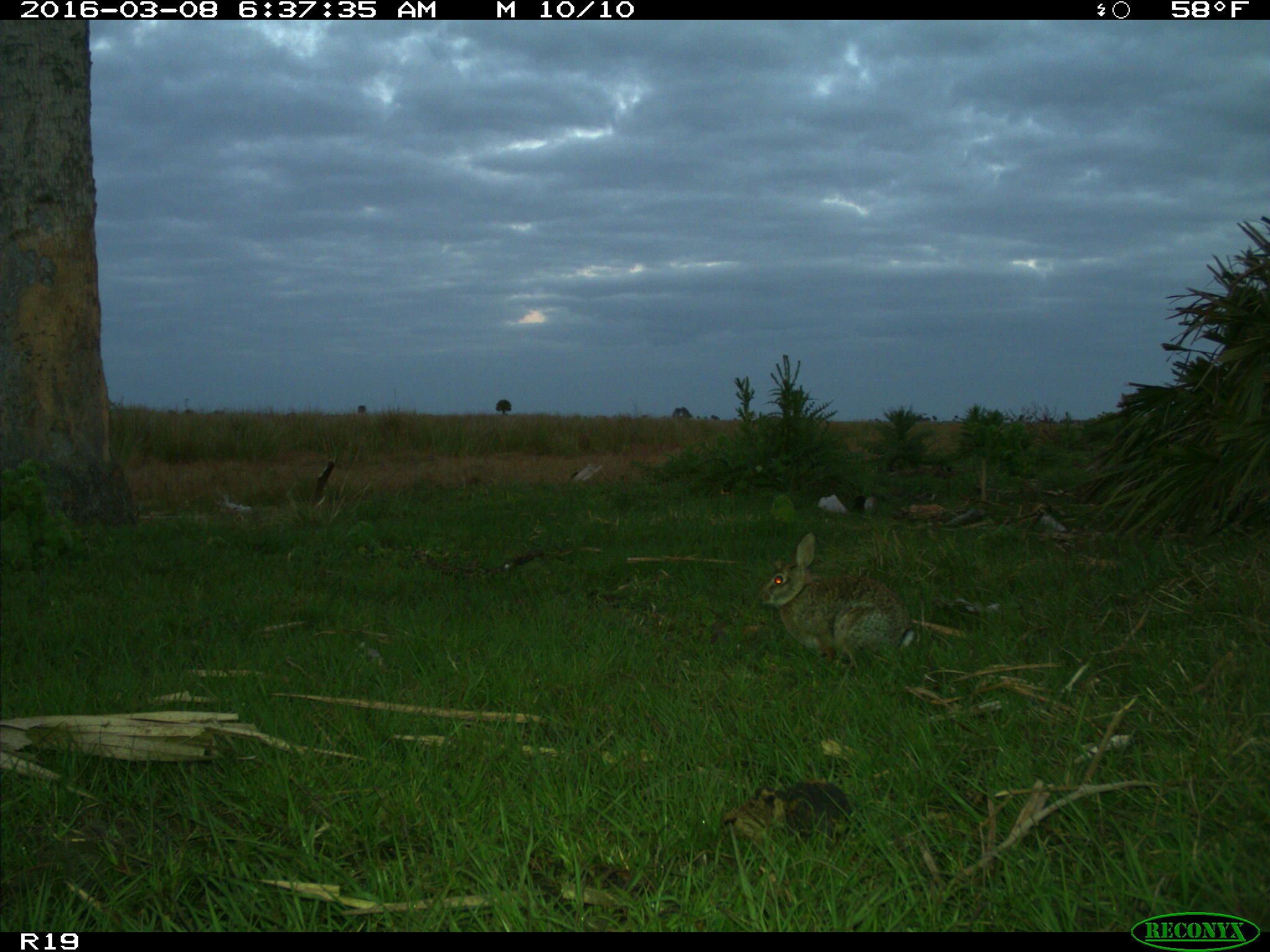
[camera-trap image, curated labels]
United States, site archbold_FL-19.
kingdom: Animalia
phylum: Chordata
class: Mammalia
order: Lagomorpha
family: Leporidae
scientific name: Leporidae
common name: rabbits and hares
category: unidentified rabbit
Unidentified rabbit (rabbits and hares) (Leporidae).